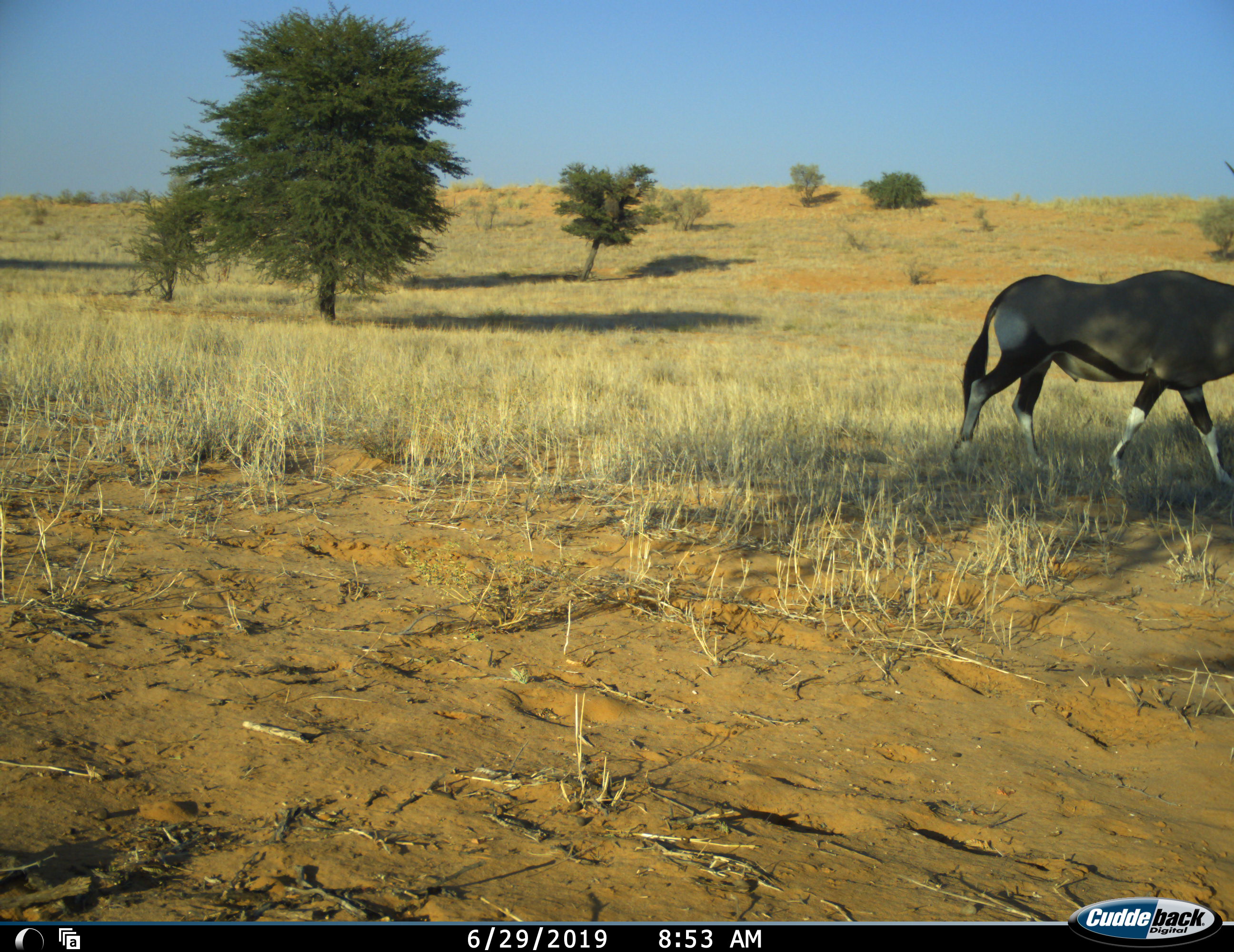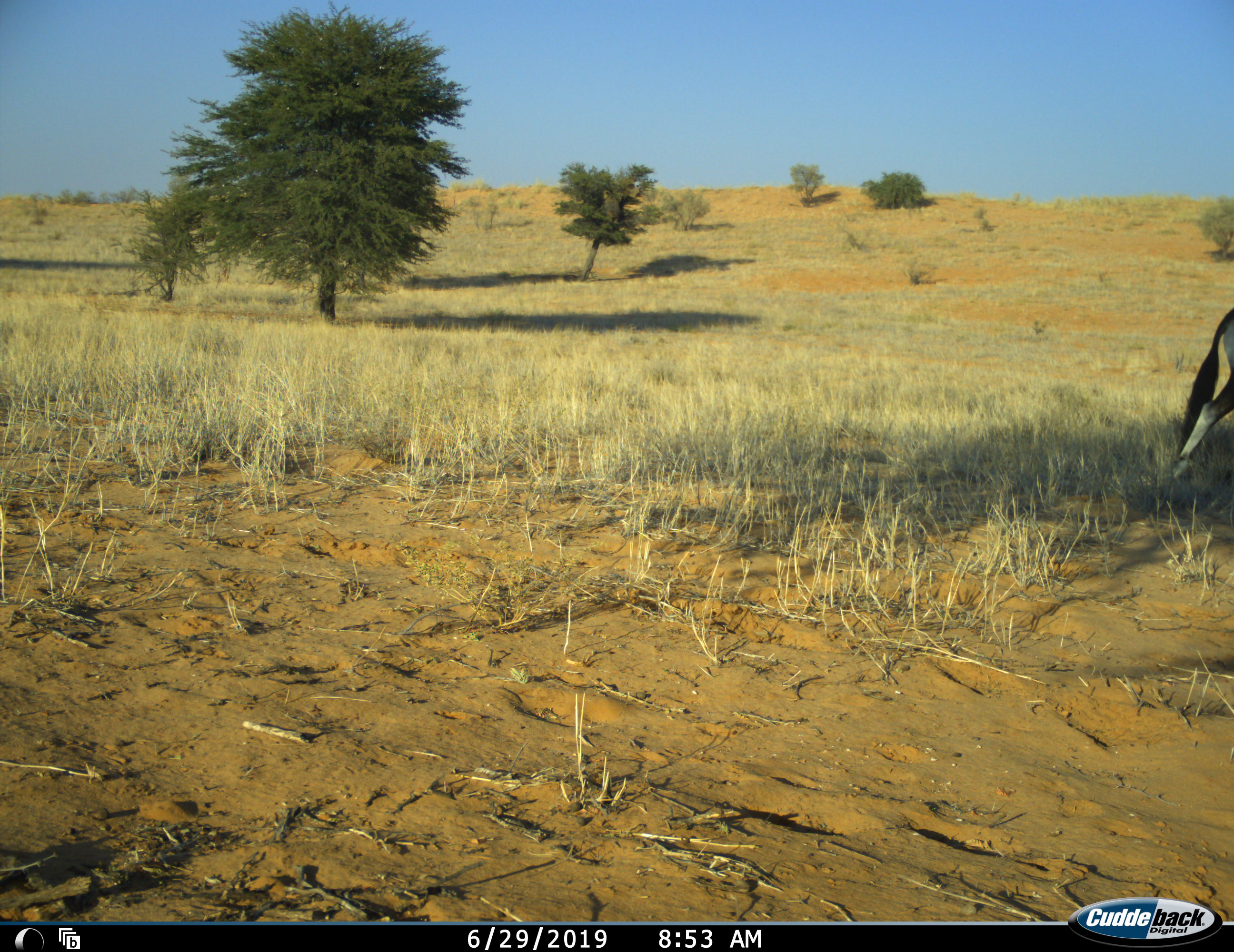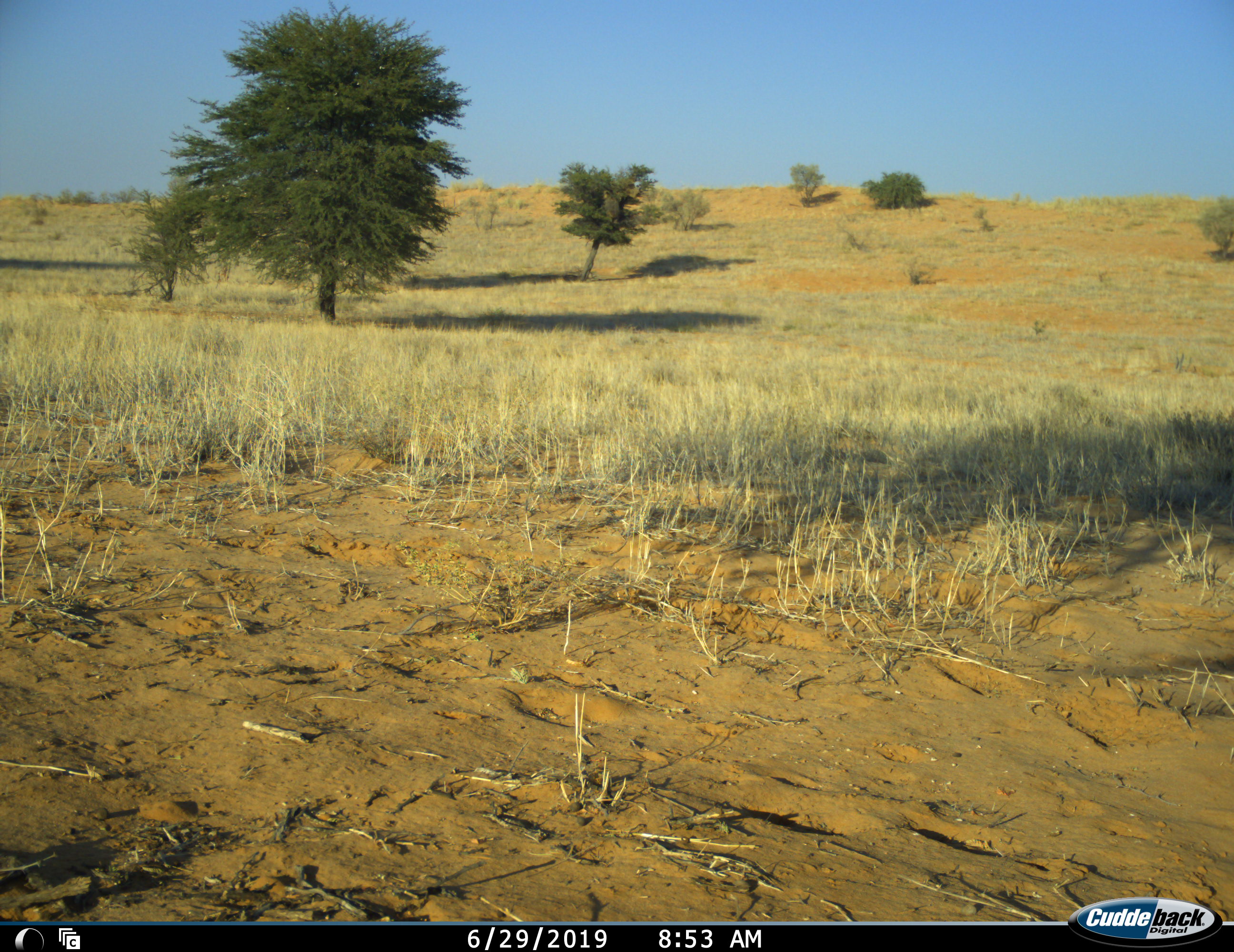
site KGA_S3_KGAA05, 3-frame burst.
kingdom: Animalia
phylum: Chordata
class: Mammalia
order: Artiodactyla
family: Bovidae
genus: Oryx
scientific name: Oryx gazella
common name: gemsbok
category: oryx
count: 1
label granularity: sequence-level